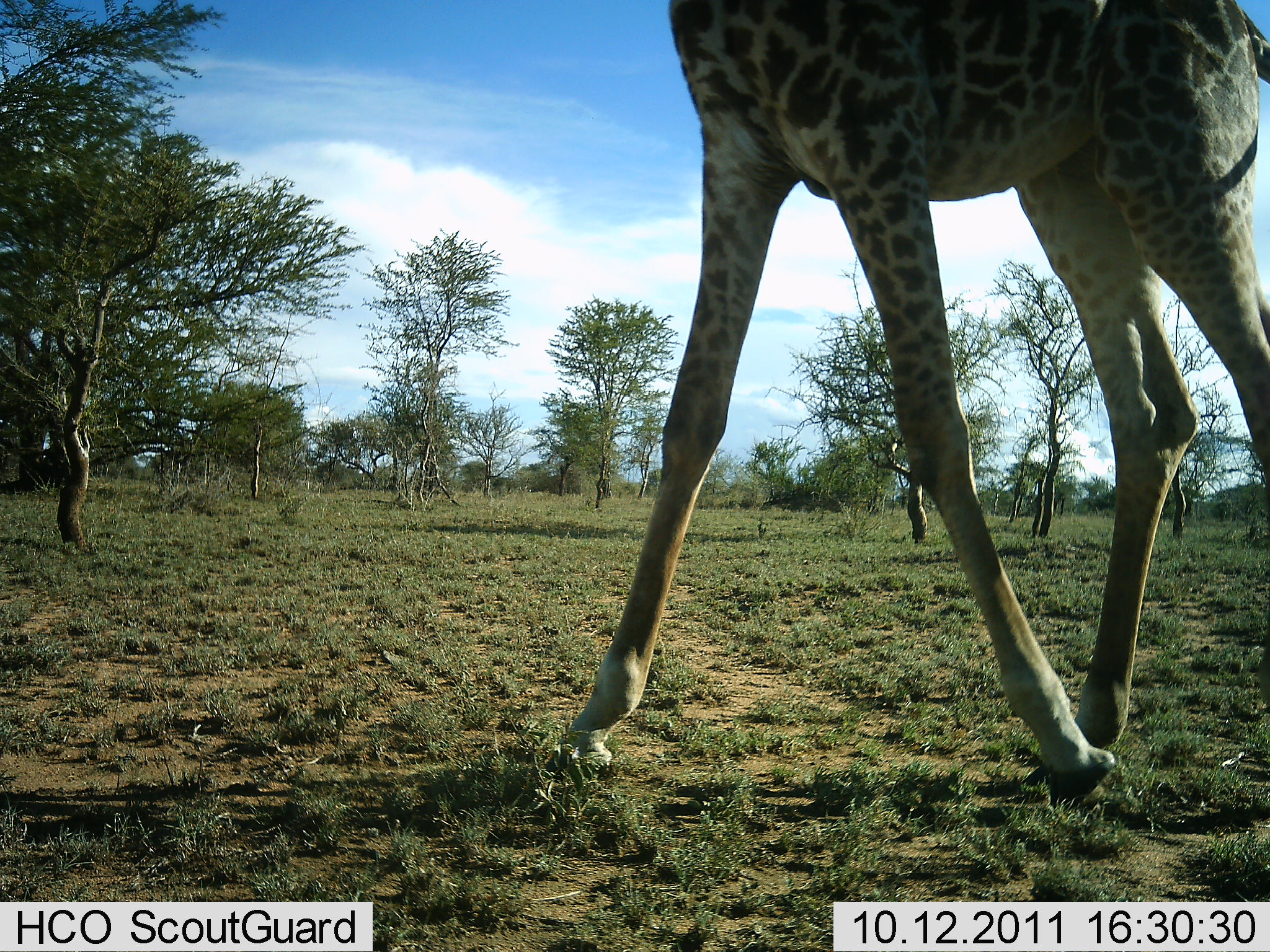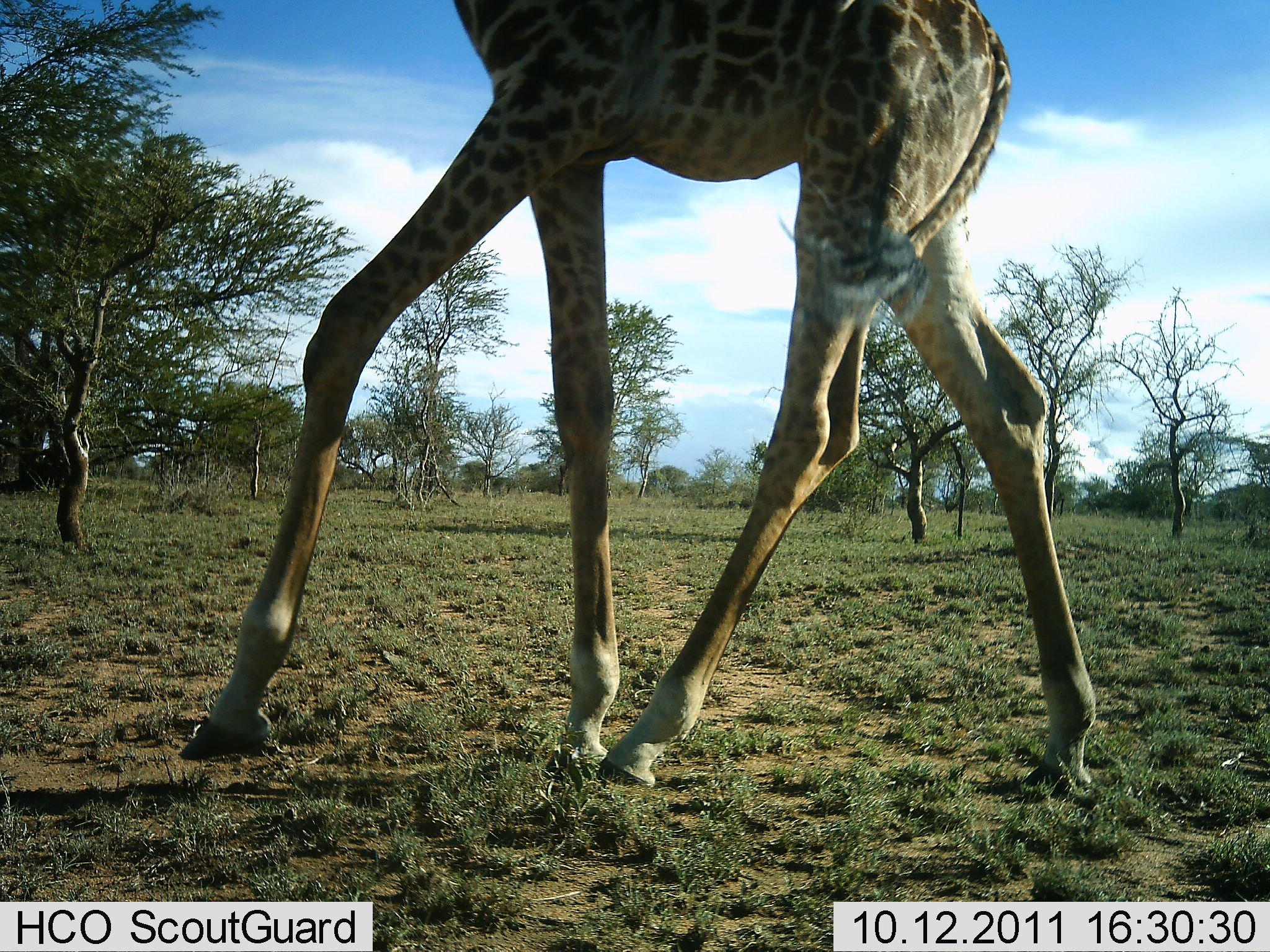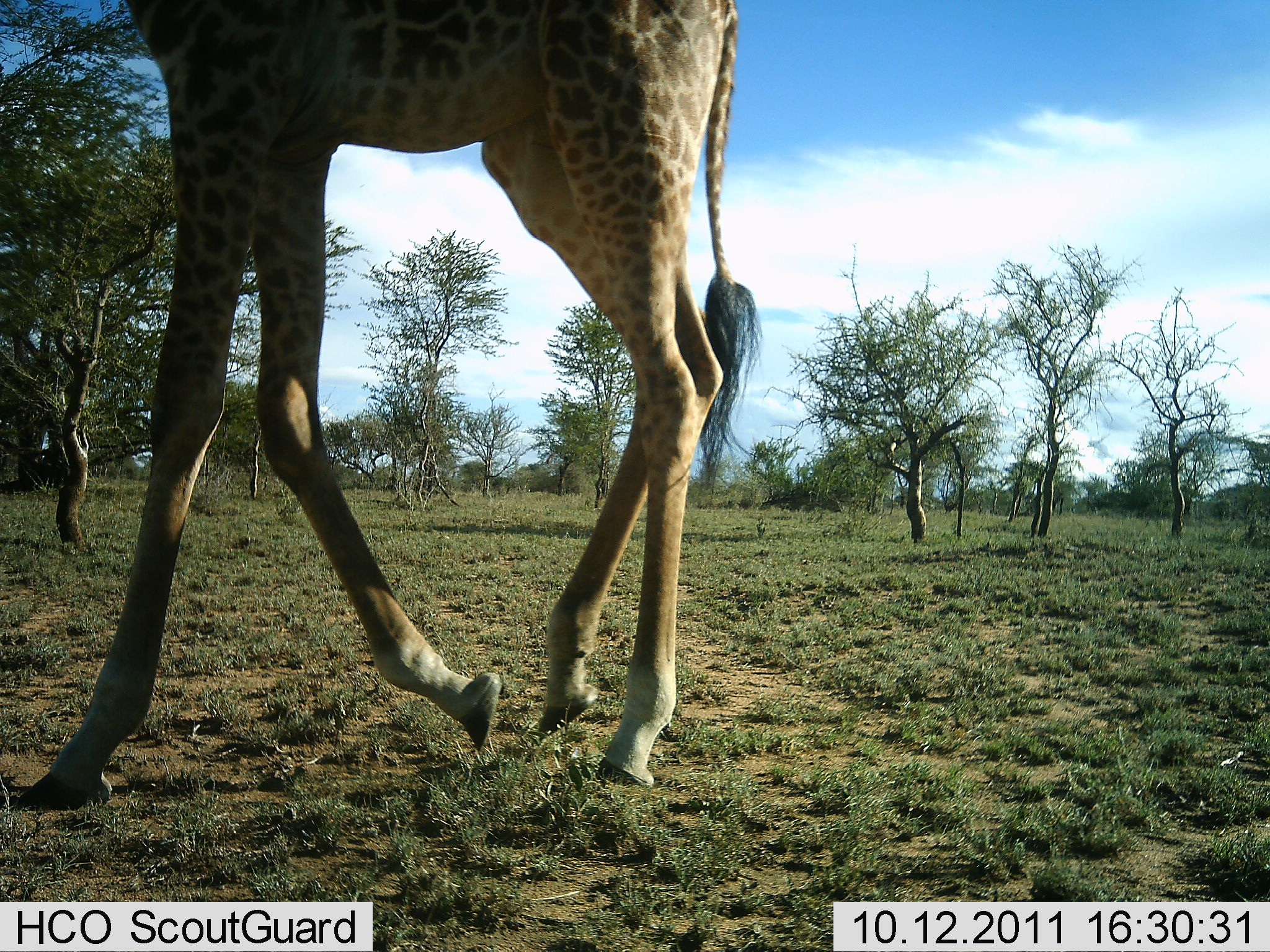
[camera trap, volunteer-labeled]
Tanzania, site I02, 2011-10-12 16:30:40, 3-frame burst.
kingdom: Animalia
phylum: Chordata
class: Mammalia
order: Artiodactyla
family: Giraffidae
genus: Giraffa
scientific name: Giraffa camelopardalis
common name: giraffe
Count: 1.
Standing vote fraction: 8%.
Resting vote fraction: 0%.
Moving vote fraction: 100%.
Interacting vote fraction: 0%.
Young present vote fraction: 0%.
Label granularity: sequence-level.